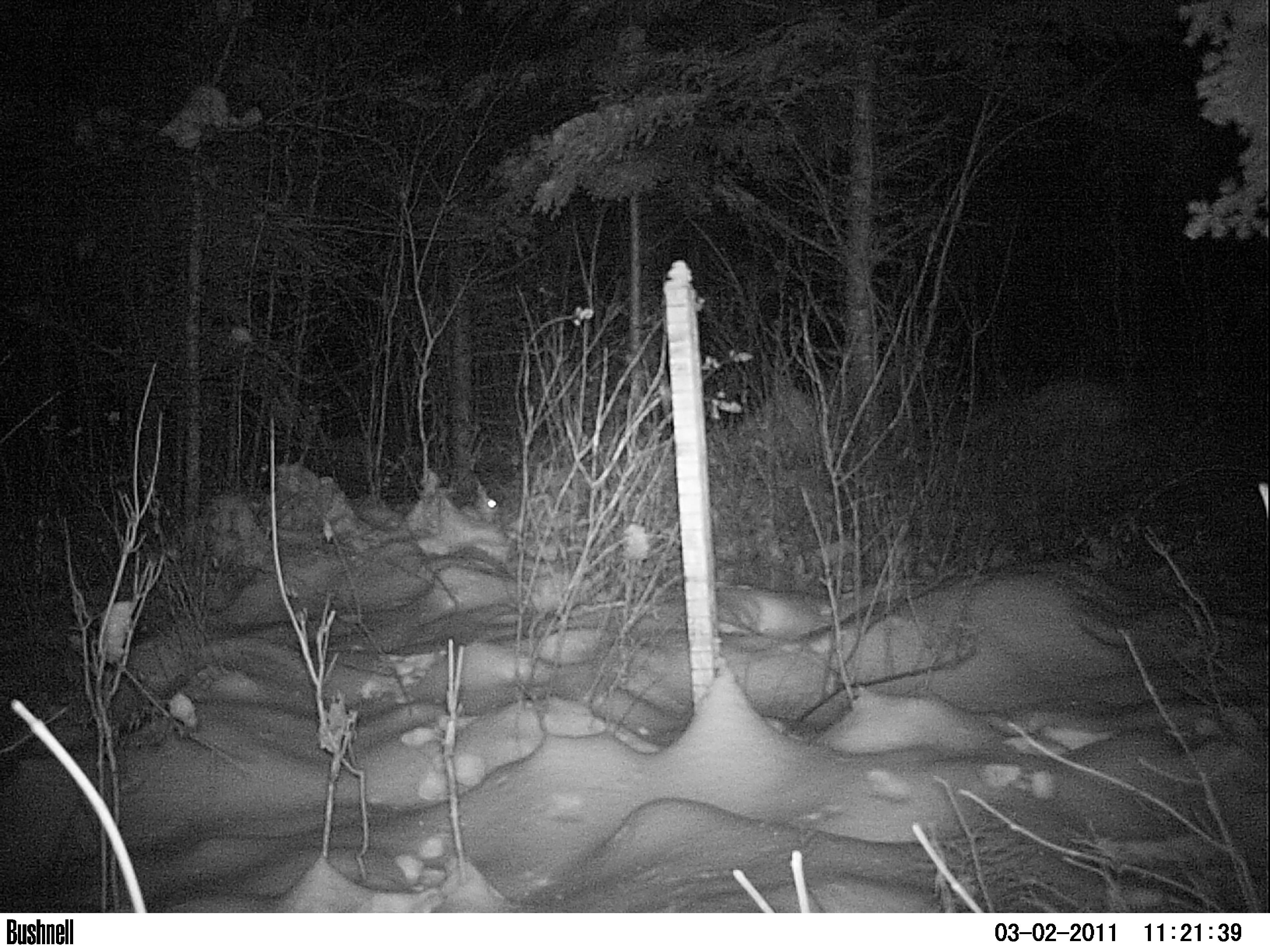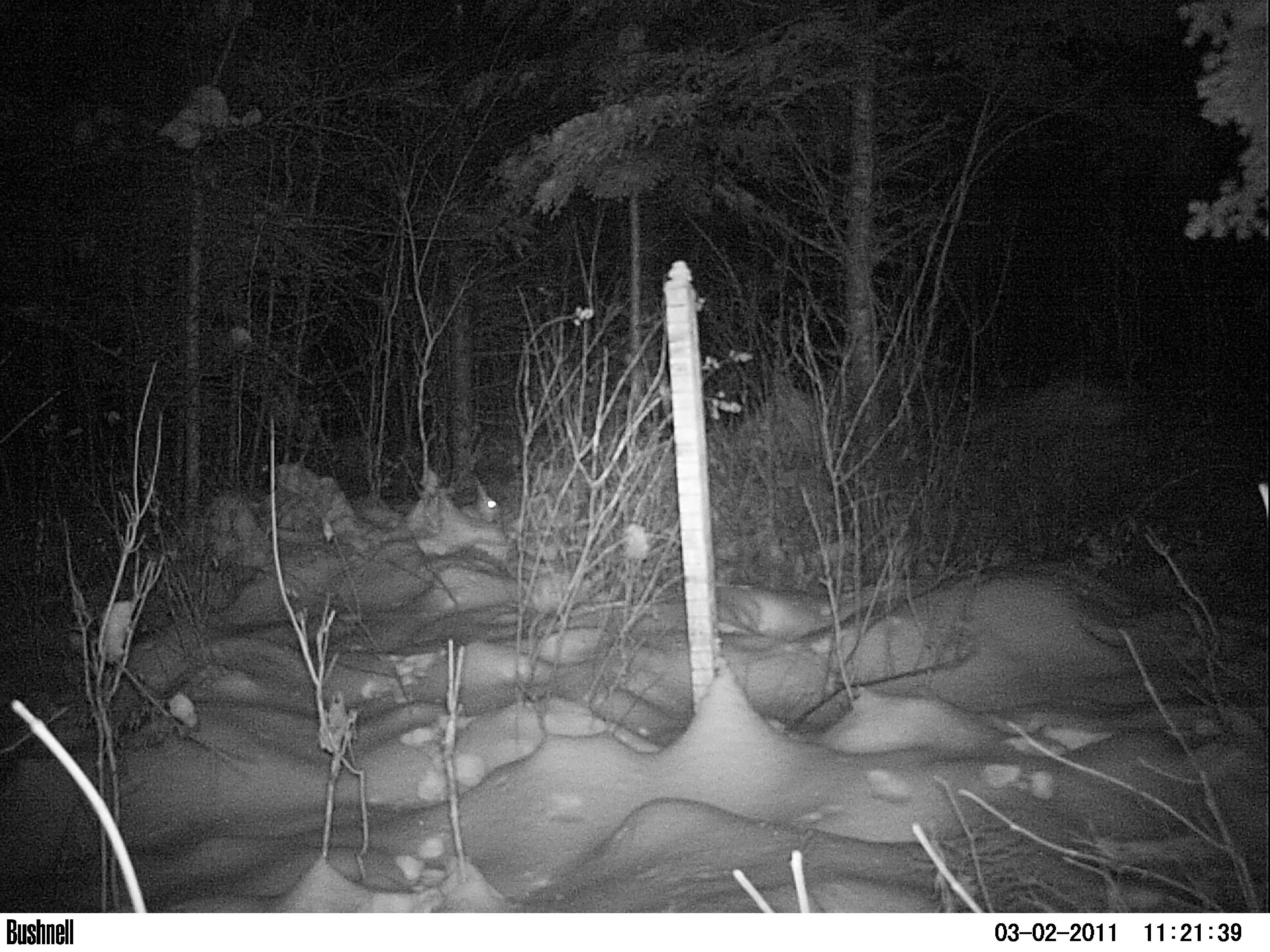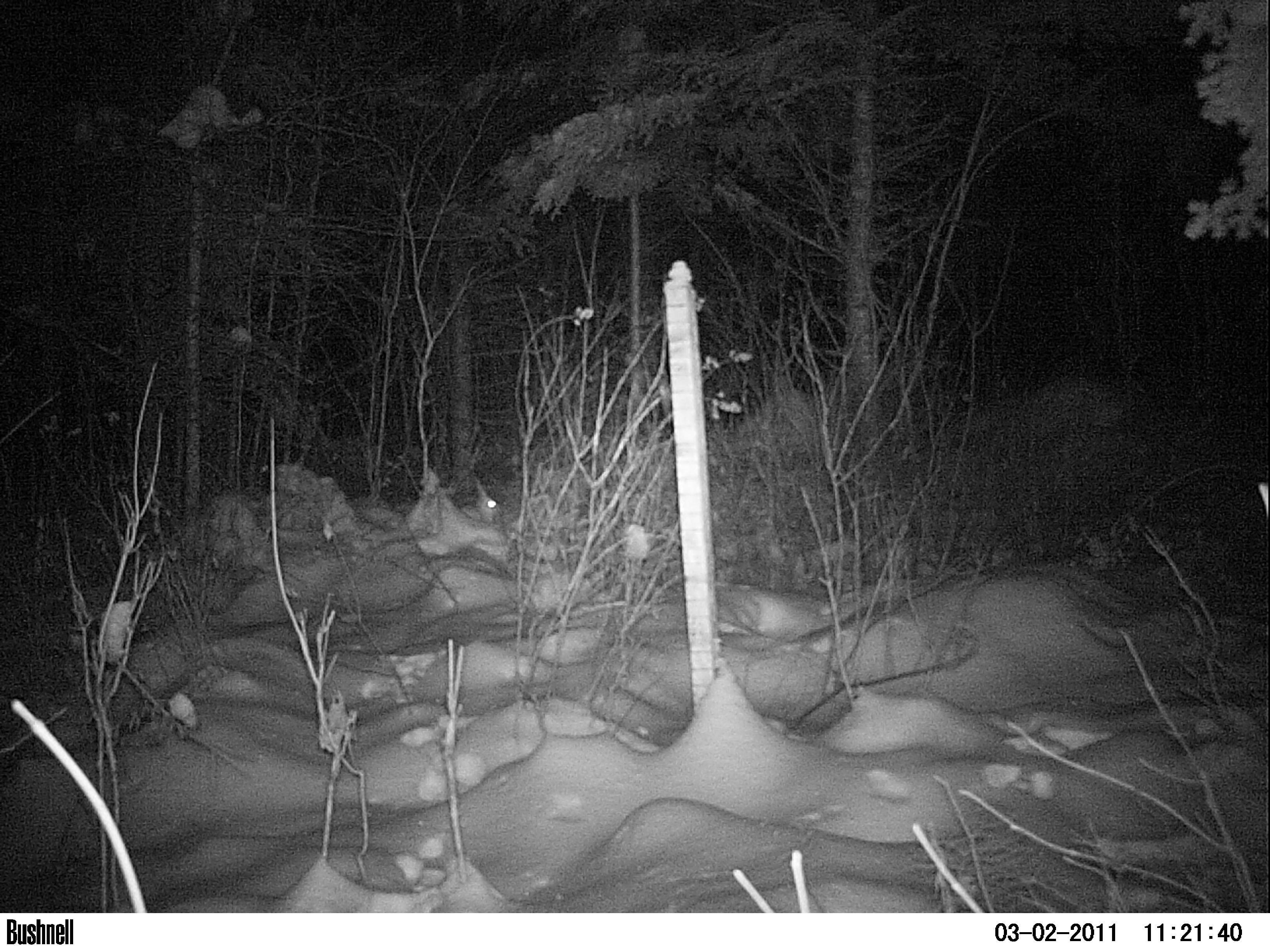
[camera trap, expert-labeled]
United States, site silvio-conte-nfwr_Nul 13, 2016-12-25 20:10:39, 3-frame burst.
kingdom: Animalia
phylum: Chordata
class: Mammalia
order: Lagomorpha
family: Leporidae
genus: Lepus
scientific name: Lepus americanus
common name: snowshoe hare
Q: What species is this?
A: Snowshoe hare (Lepus americanus).